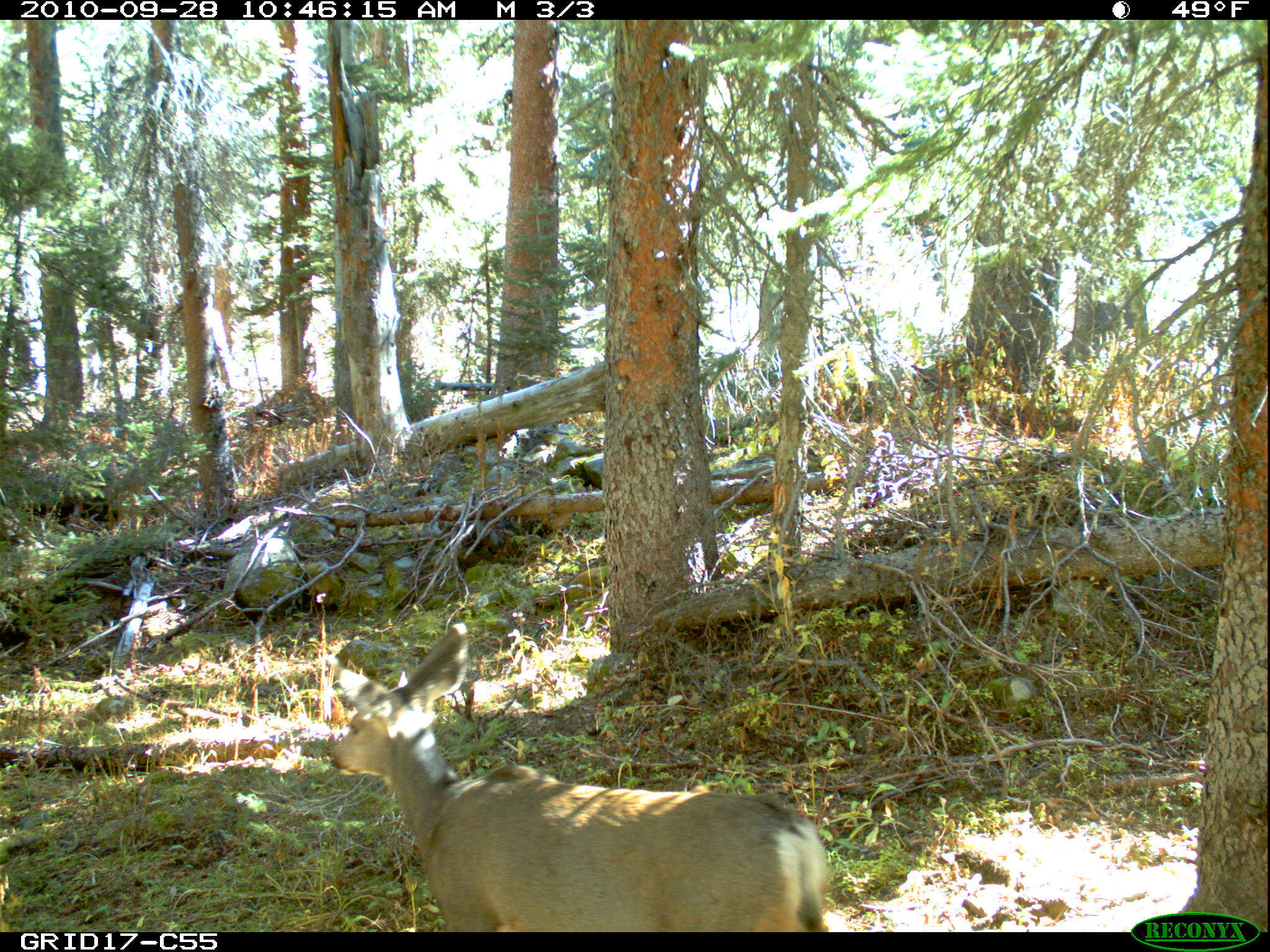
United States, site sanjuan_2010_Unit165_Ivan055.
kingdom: Animalia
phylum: Chordata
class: Mammalia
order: Artiodactyla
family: Cervidae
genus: Odocoileus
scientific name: Odocoileus hemionus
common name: mule deer